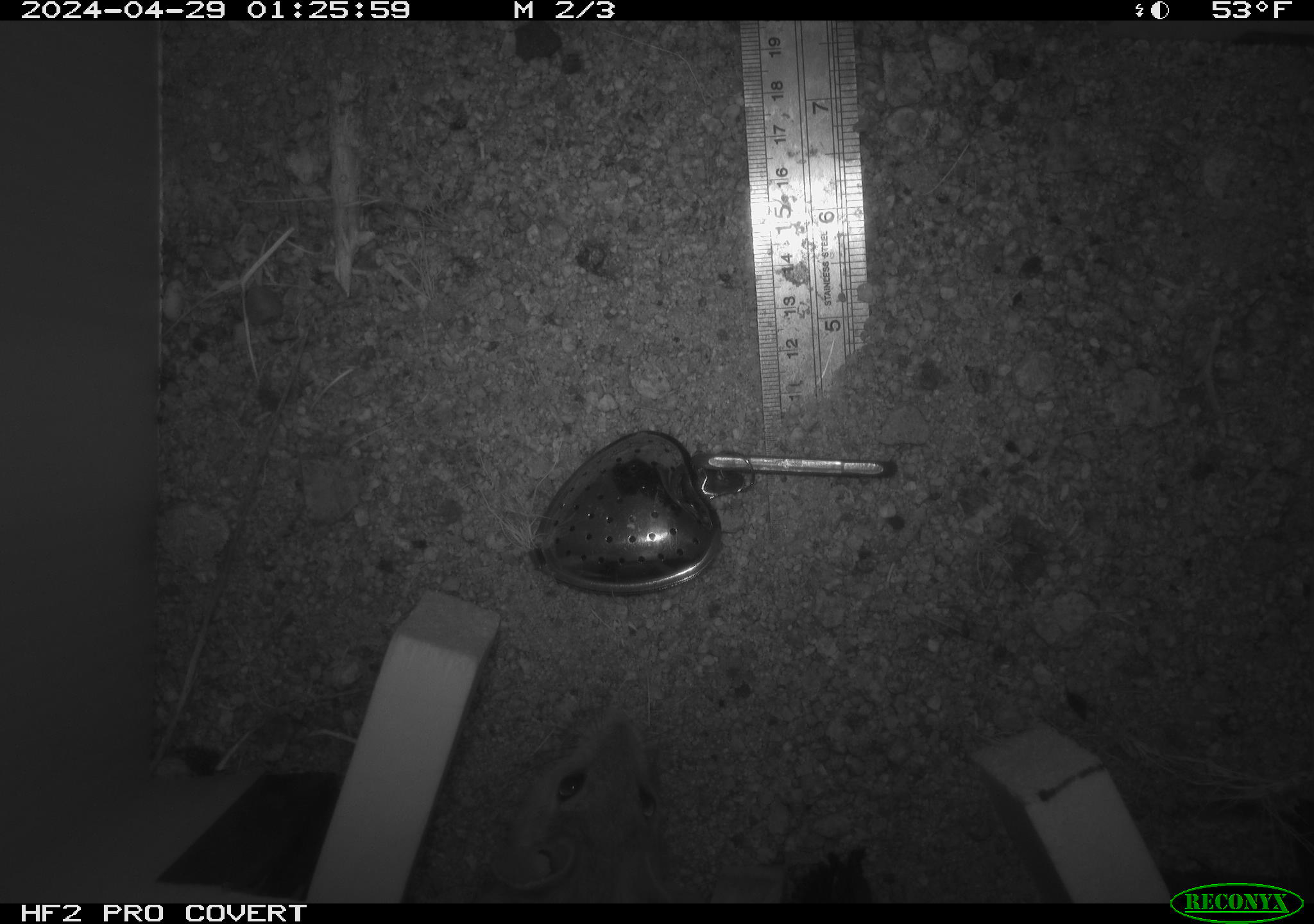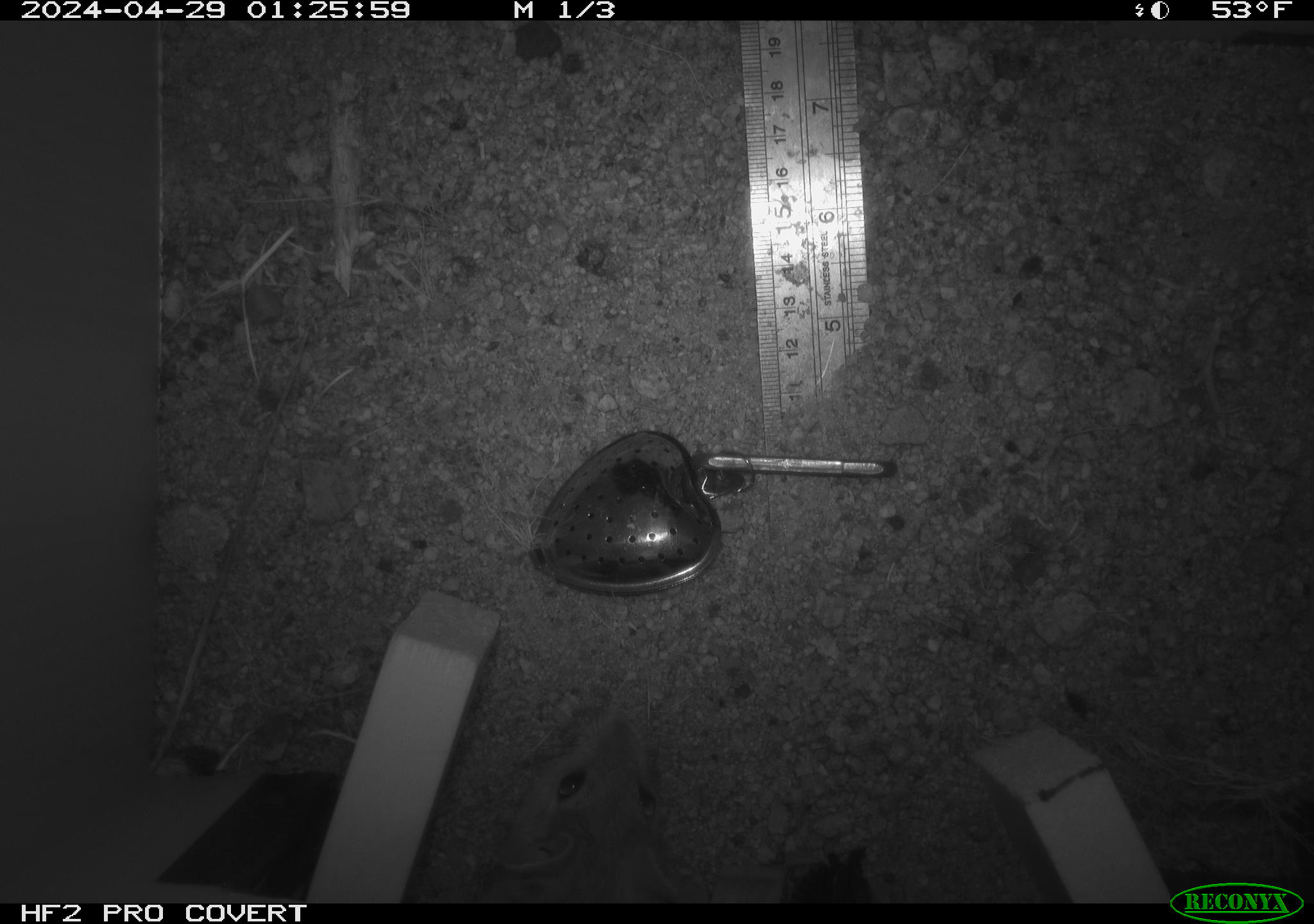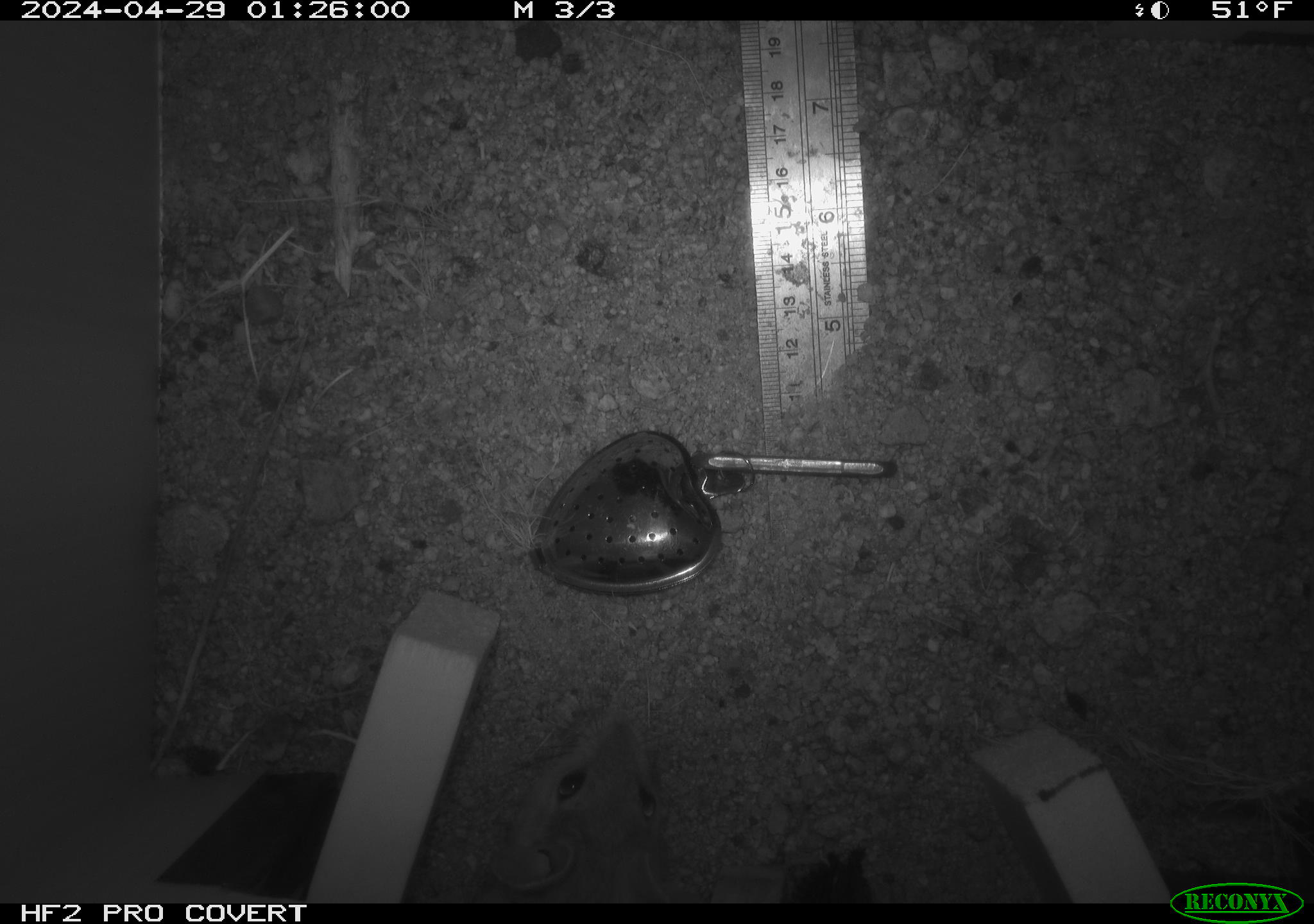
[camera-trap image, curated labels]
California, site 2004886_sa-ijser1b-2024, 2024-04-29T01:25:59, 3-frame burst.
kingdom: Animalia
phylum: Chordata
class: Mammalia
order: Rodentia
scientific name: Rodentia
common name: woodrat or rat or mouse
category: woodrat or rat or mouse species